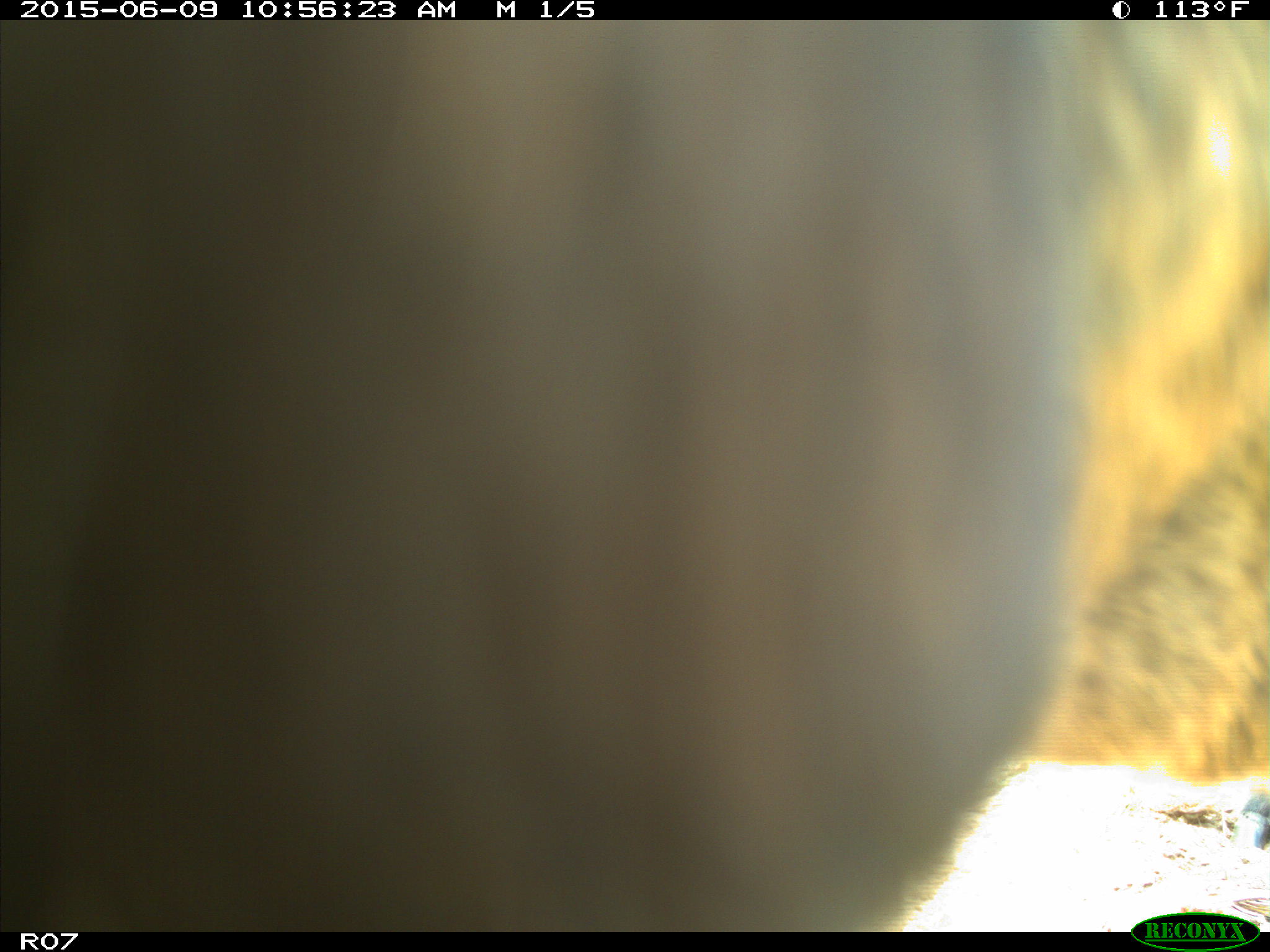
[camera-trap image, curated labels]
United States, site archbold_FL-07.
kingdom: Animalia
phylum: Chordata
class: Mammalia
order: Artiodactyla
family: Bovidae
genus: Bos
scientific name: Bos taurus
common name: domestic cow